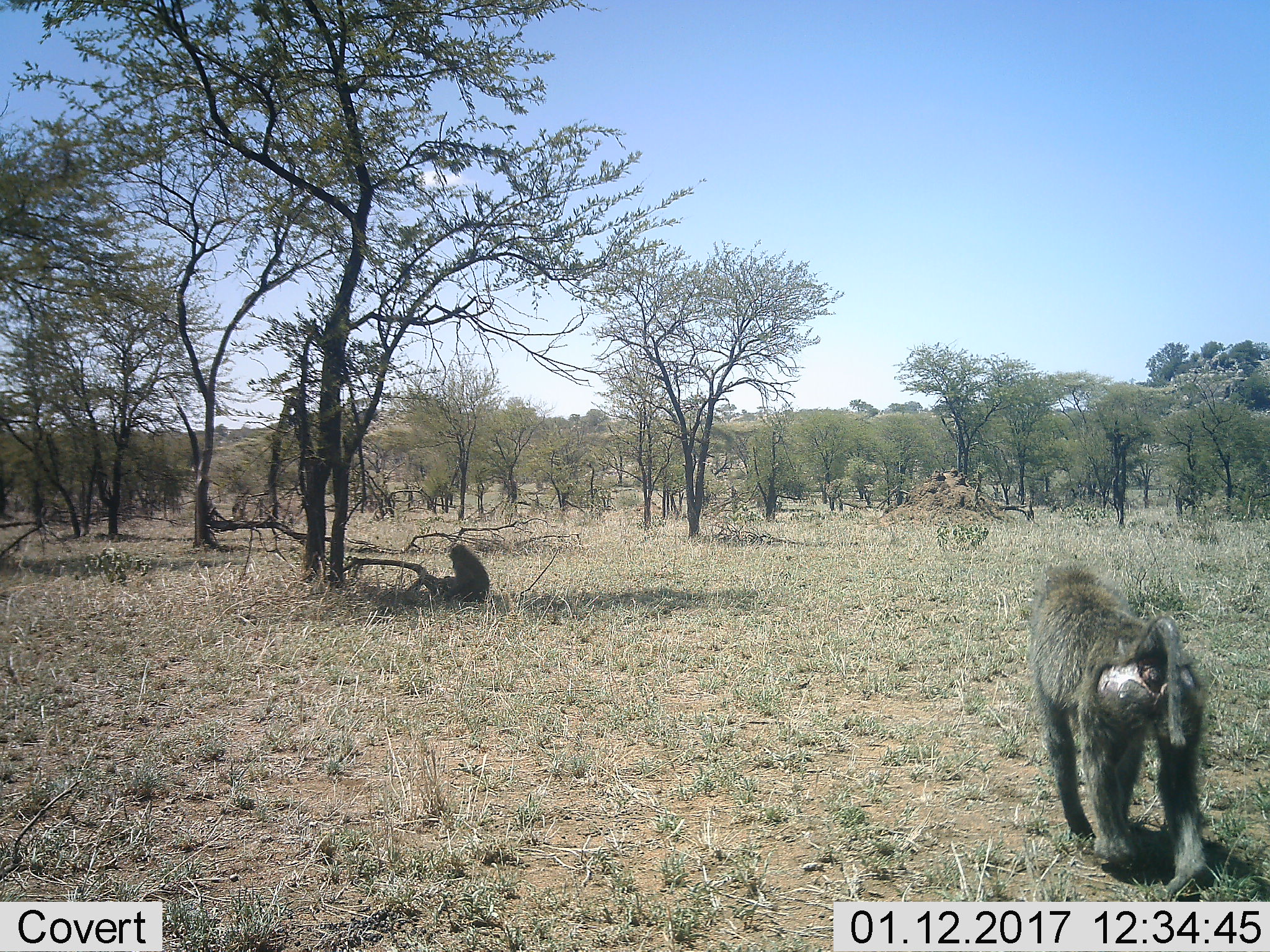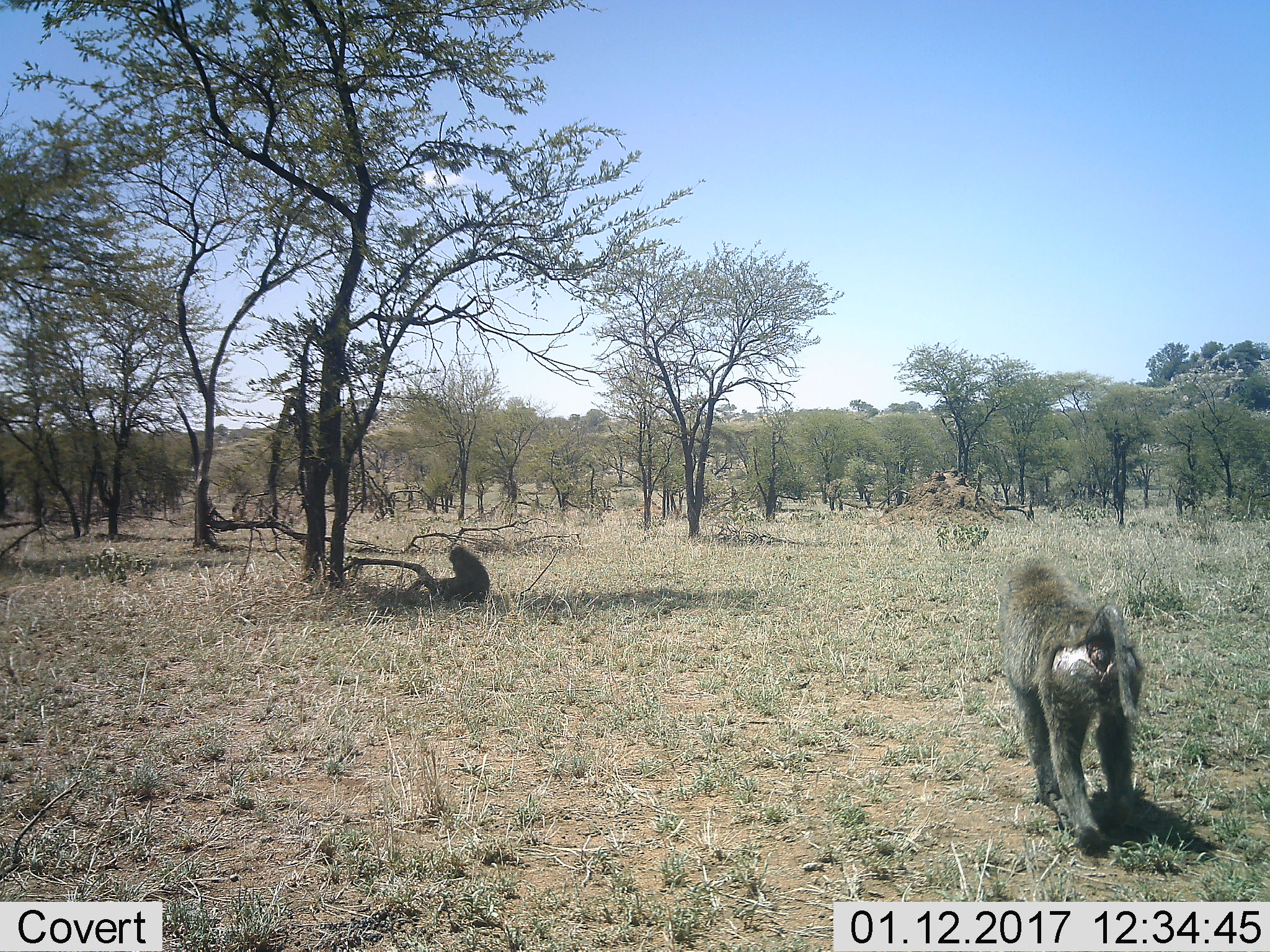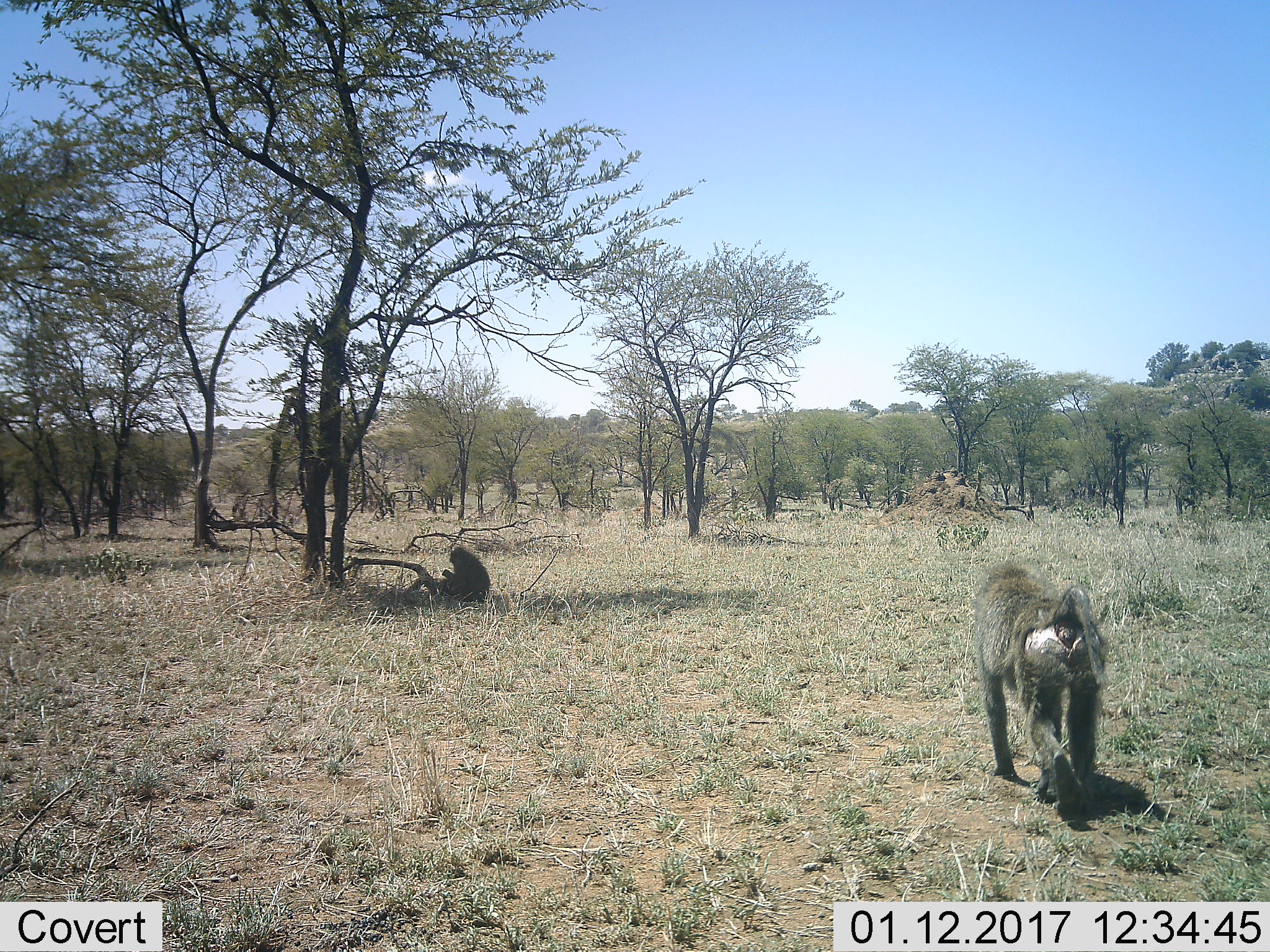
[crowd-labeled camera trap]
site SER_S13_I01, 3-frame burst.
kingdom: Animalia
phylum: Chordata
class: Mammalia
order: Primates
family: Cercopithecidae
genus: Papio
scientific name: Papio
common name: baboon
Baboon (Papio), count 2. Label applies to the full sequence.